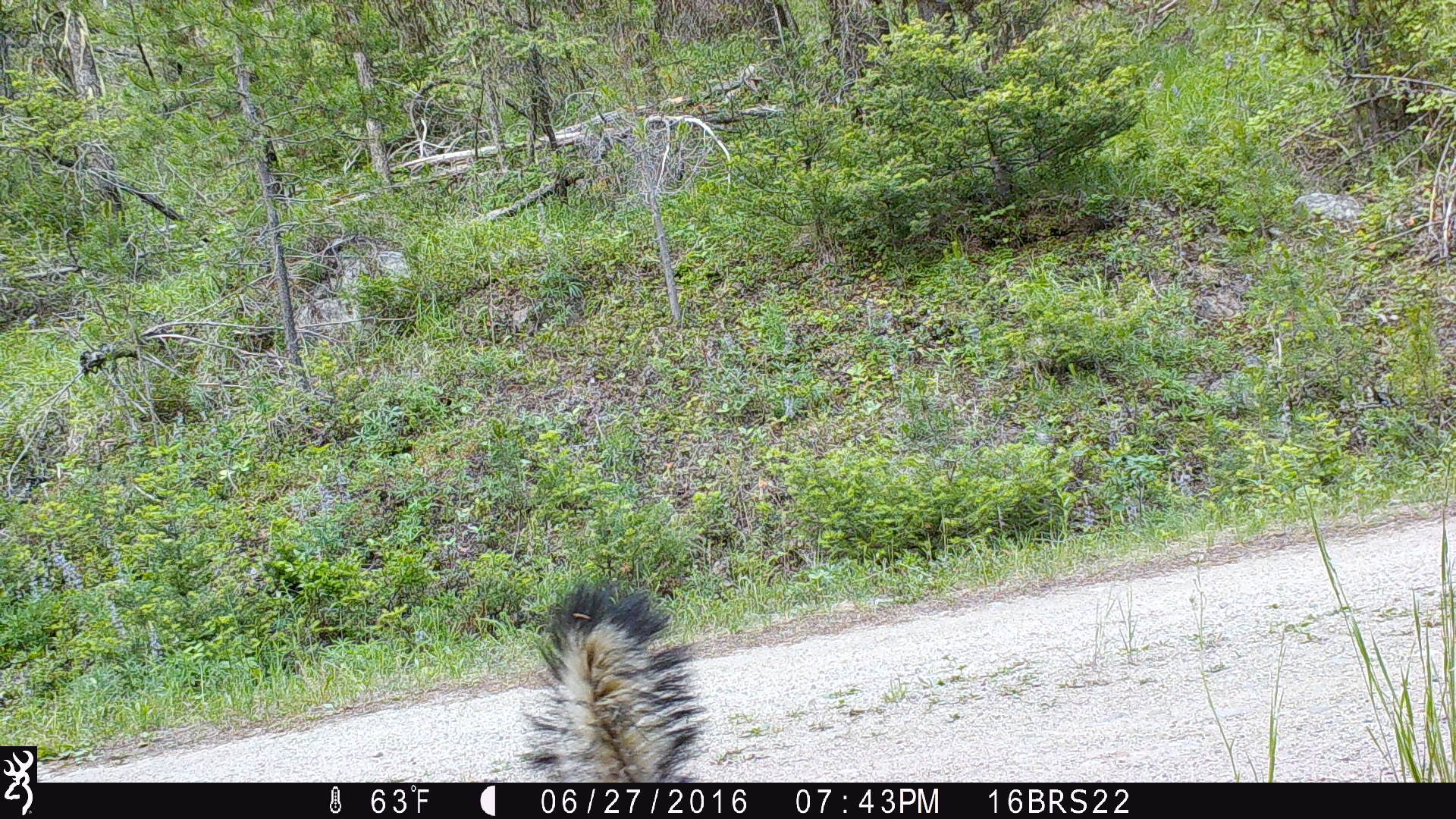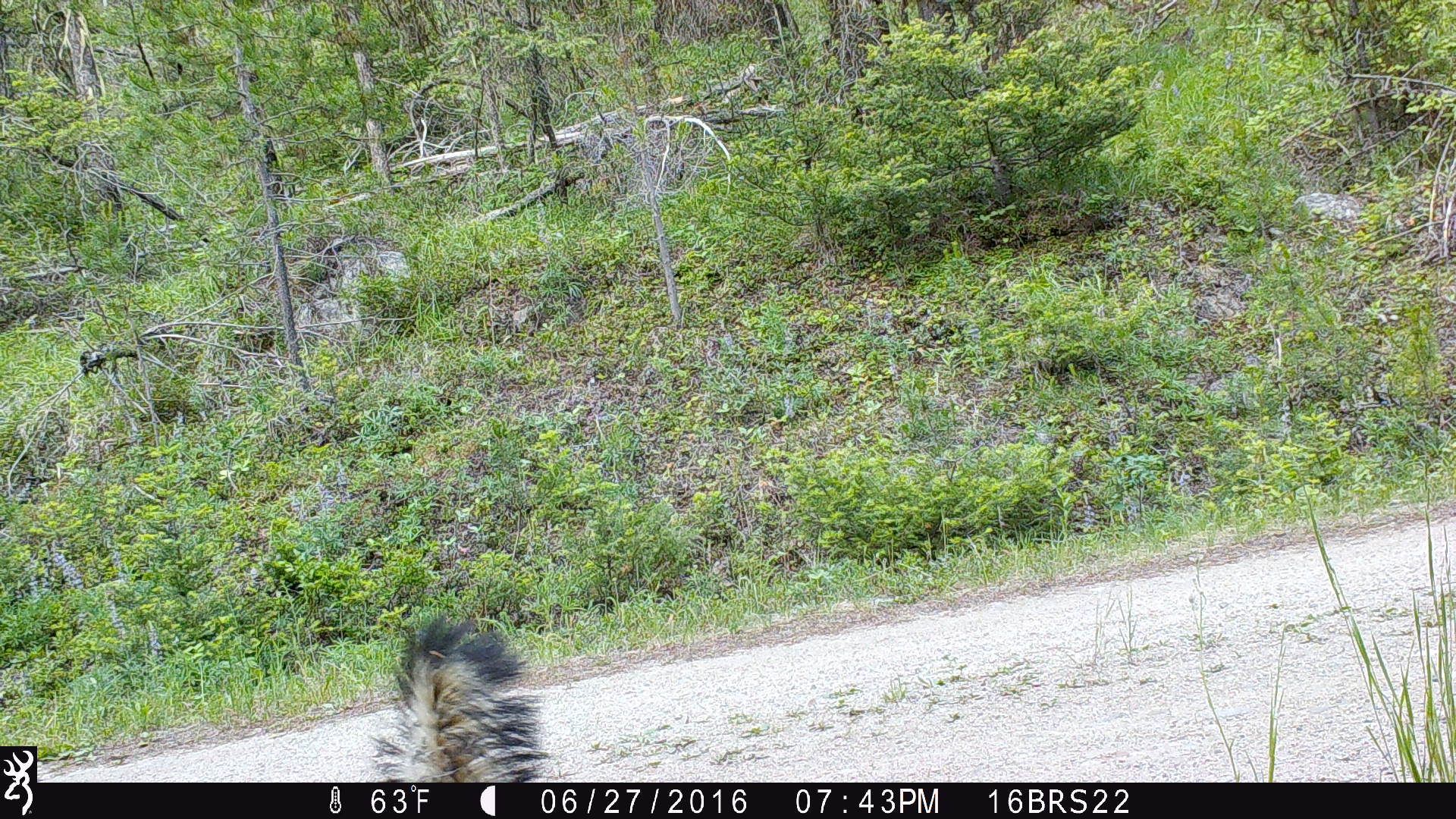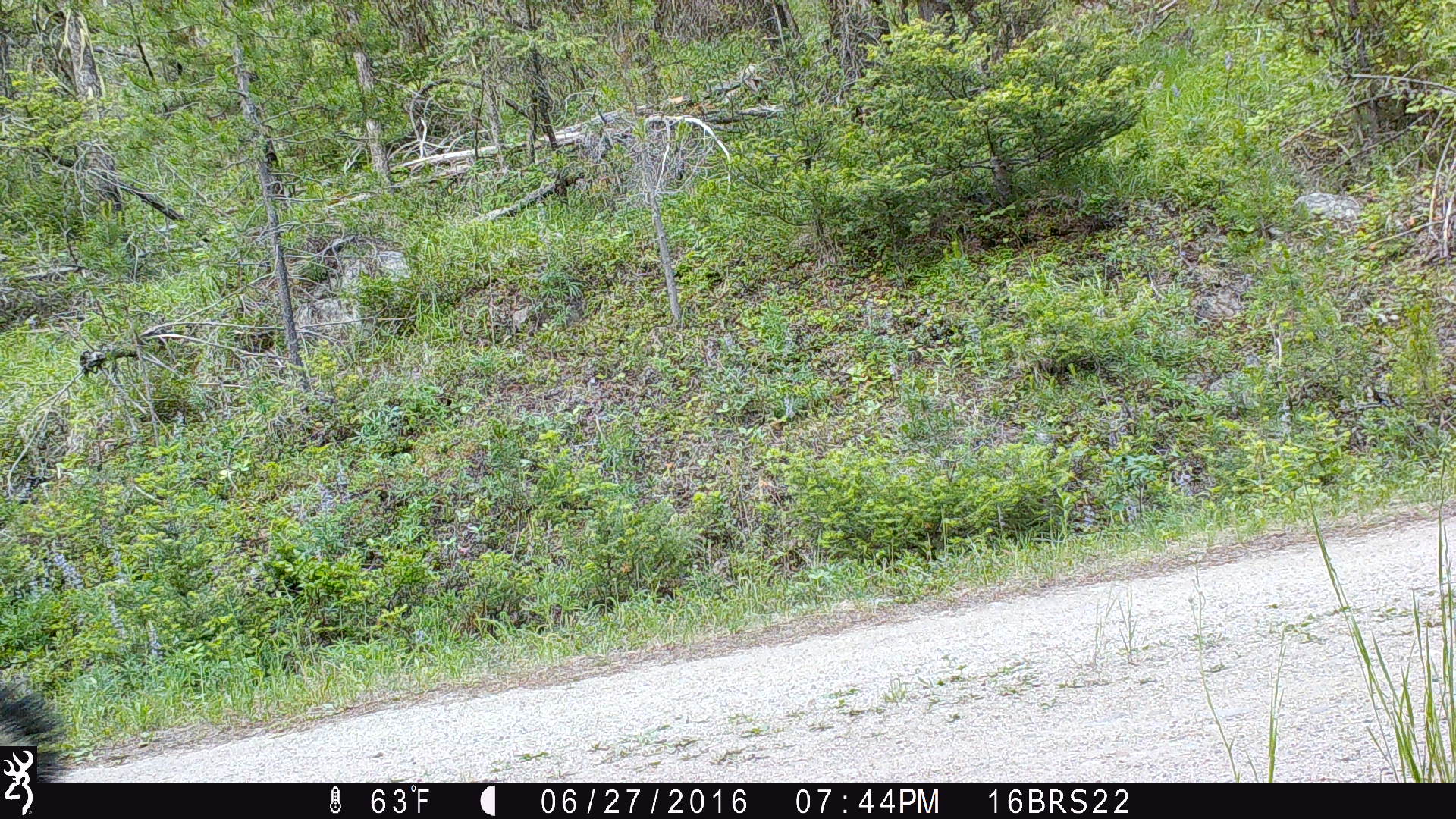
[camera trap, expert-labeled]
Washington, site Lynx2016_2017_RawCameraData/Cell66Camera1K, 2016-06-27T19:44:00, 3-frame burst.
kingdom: Animalia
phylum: Chordata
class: Mammalia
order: Carnivora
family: Mephitidae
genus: Mephitis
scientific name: Mephitis mephitis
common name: striped skunk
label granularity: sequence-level